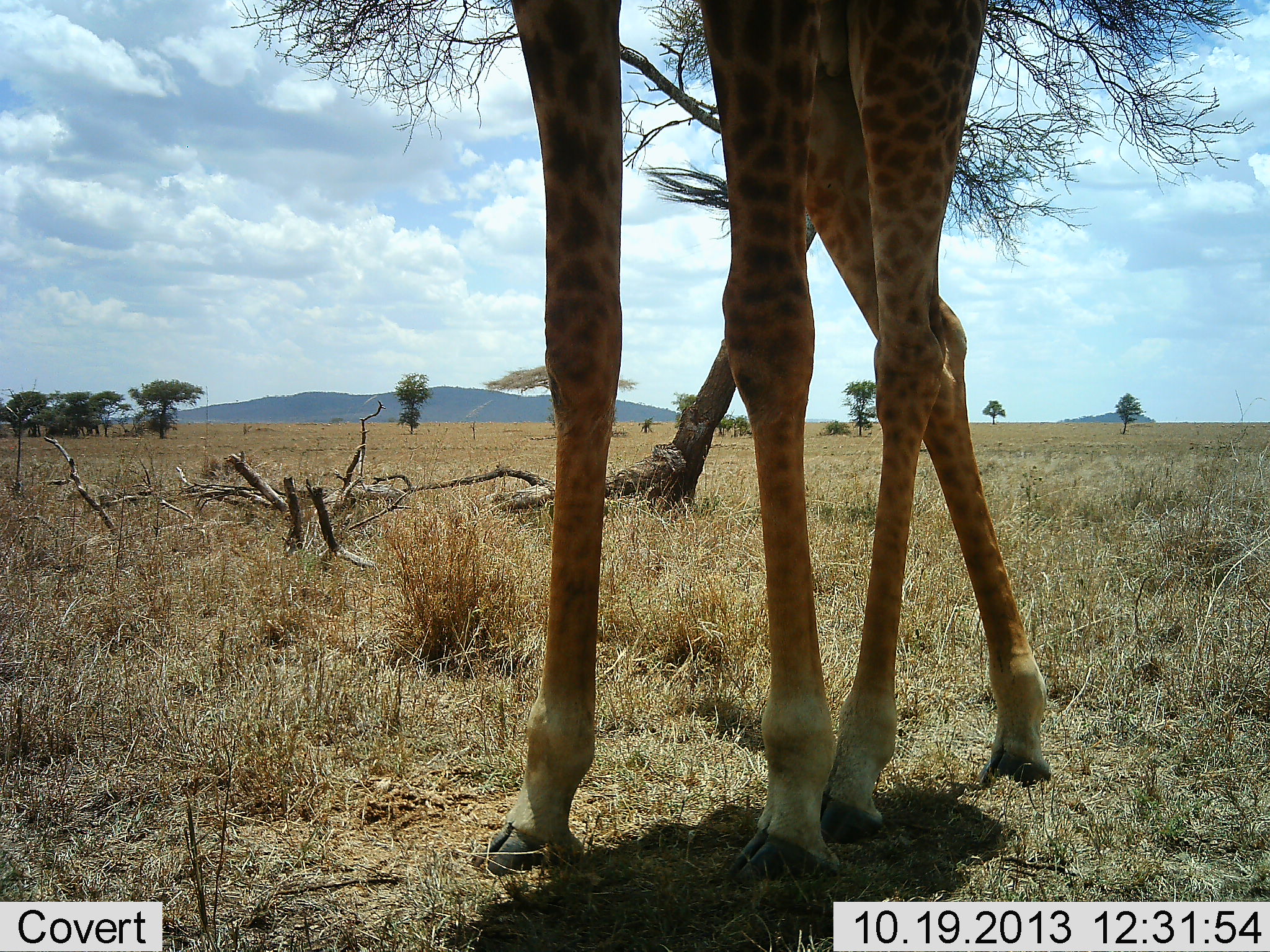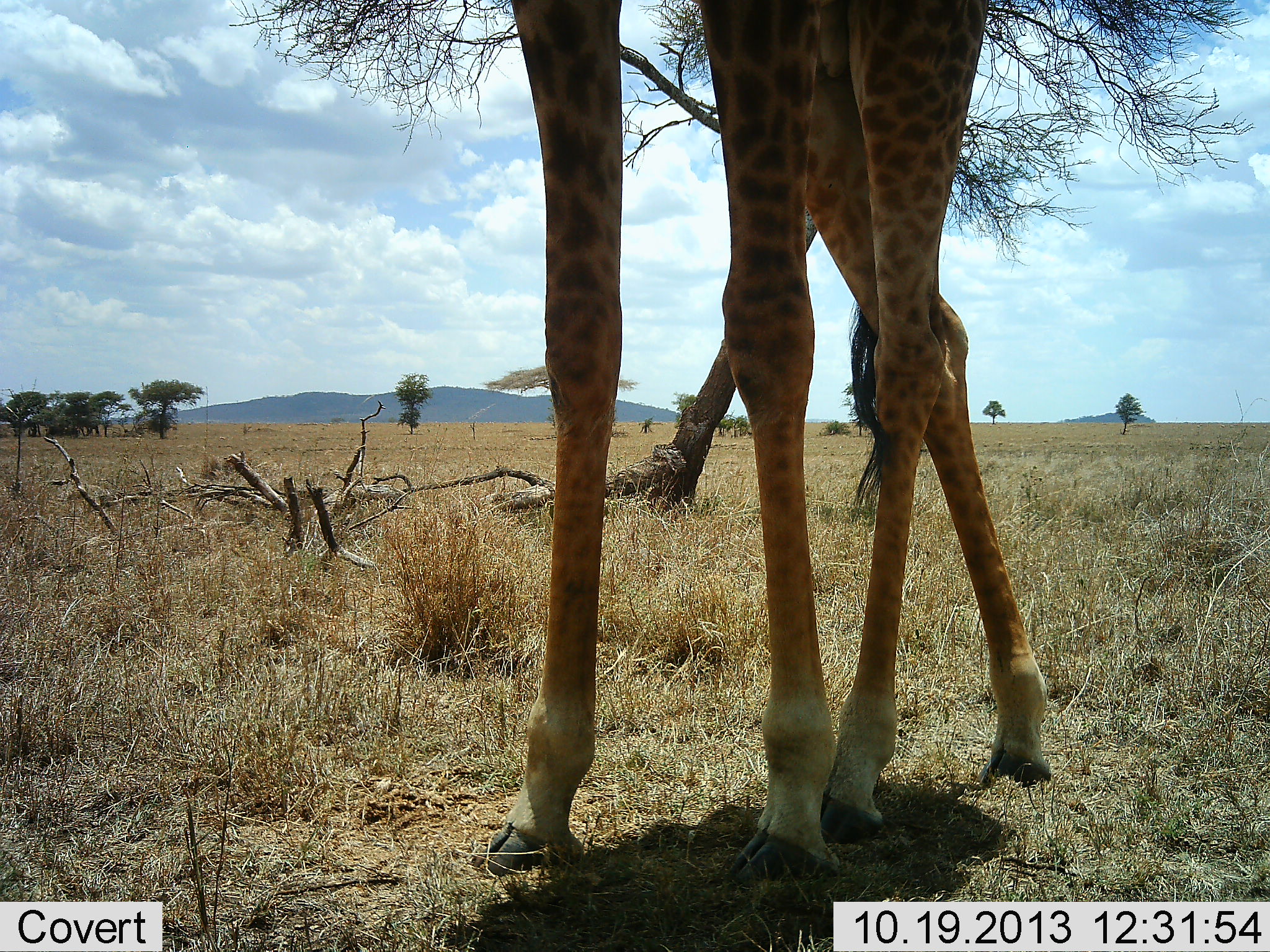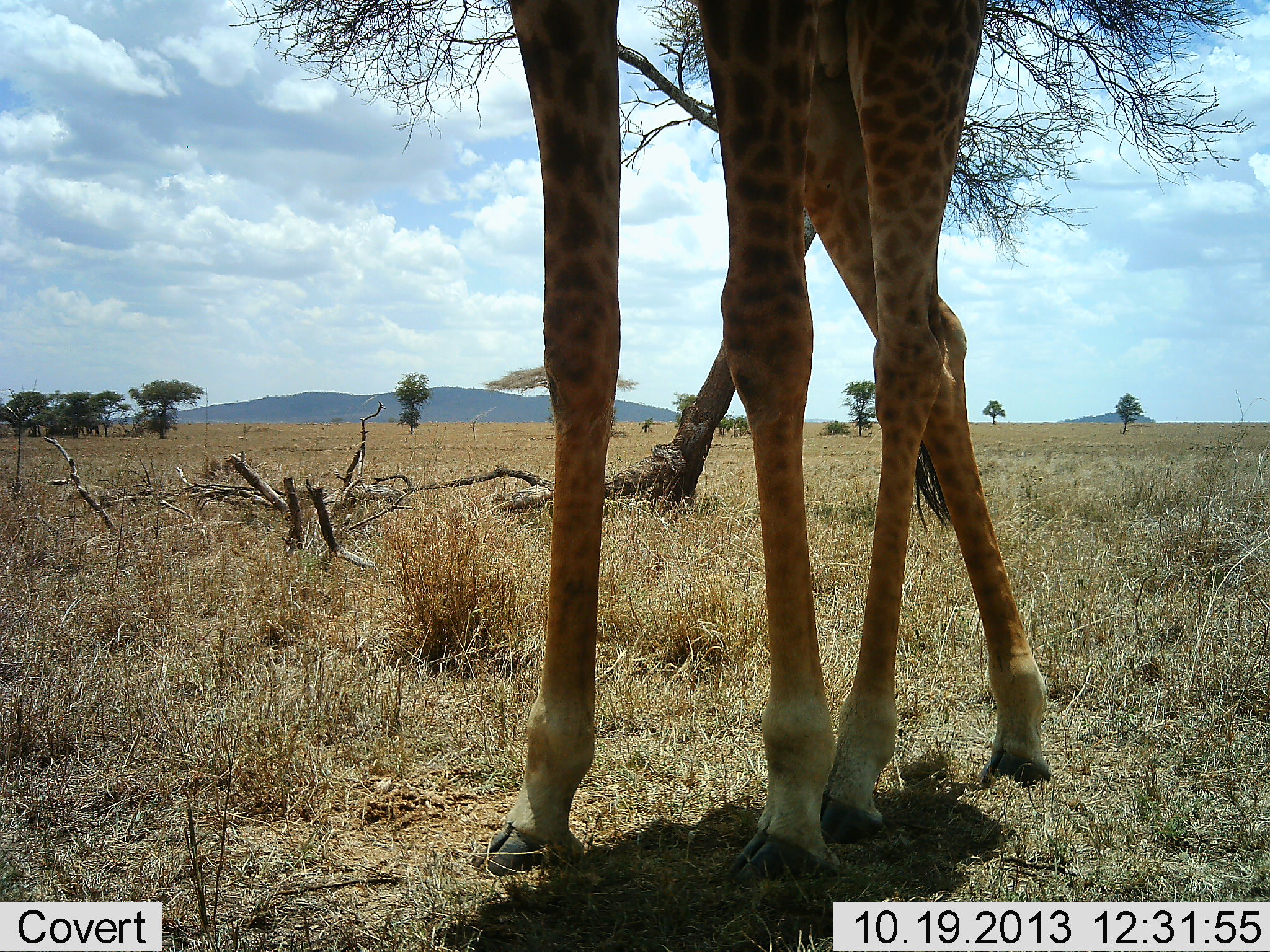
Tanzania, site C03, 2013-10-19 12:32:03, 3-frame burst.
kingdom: Animalia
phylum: Chordata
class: Mammalia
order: Artiodactyla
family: Giraffidae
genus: Giraffa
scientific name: Giraffa camelopardalis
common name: giraffe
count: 1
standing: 100%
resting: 0%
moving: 0%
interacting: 0%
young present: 0%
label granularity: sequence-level